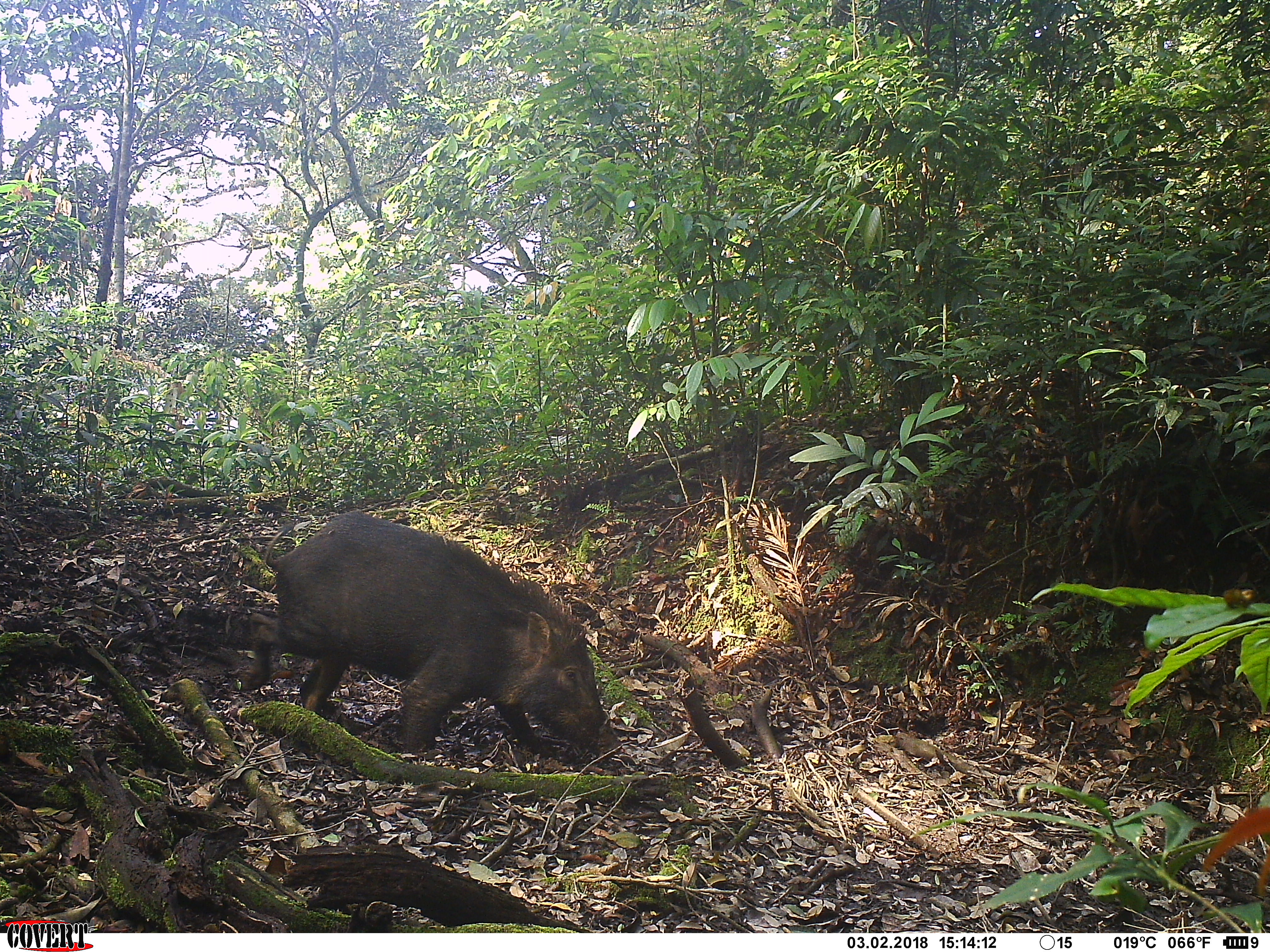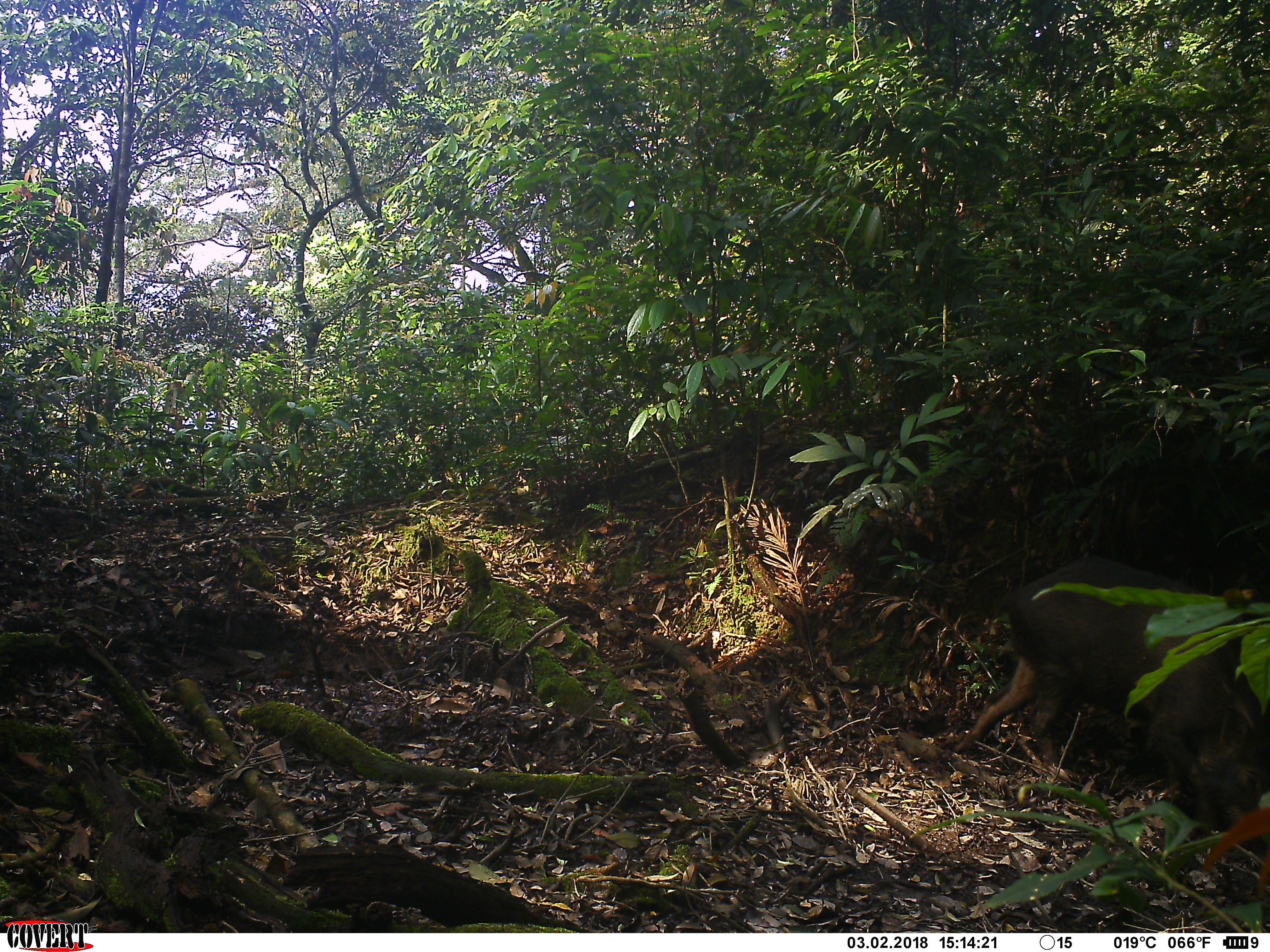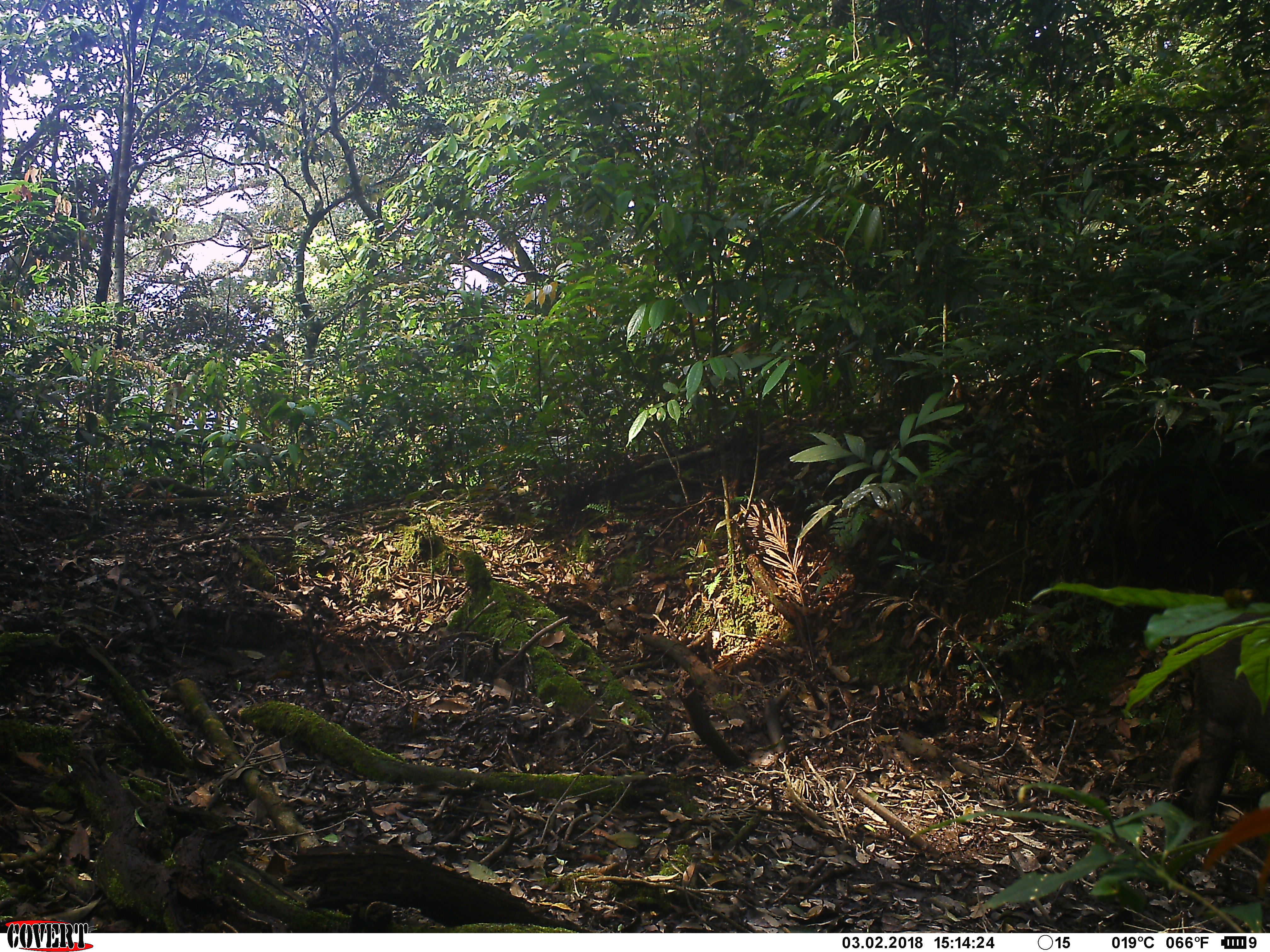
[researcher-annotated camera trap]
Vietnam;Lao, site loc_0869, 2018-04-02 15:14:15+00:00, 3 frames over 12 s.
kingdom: Animalia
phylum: Chordata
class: Mammalia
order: Artiodactyla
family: Suidae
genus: Sus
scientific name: Sus scrofa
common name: eurasian wild pig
Eurasian wild pig (Sus scrofa). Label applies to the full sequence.